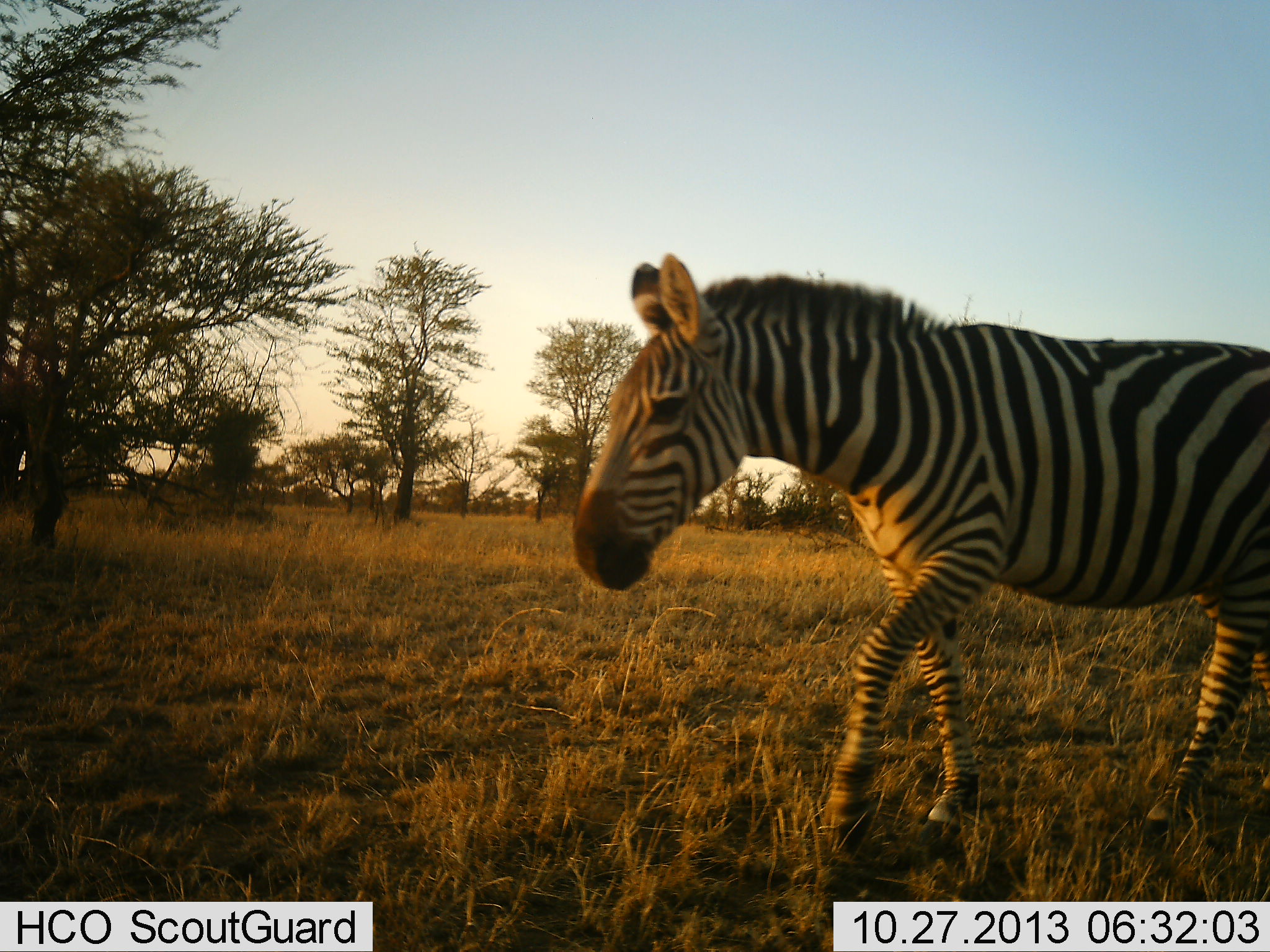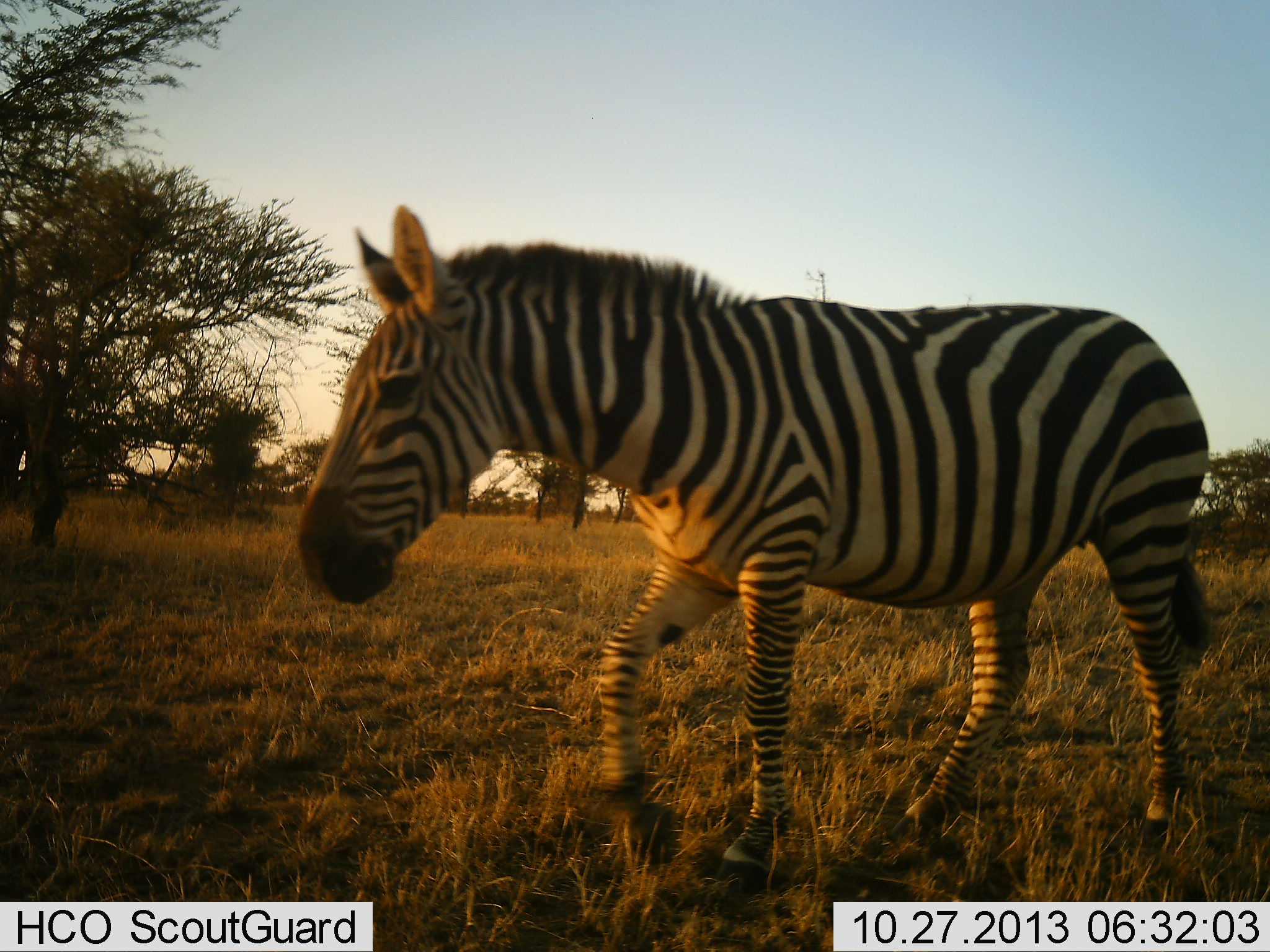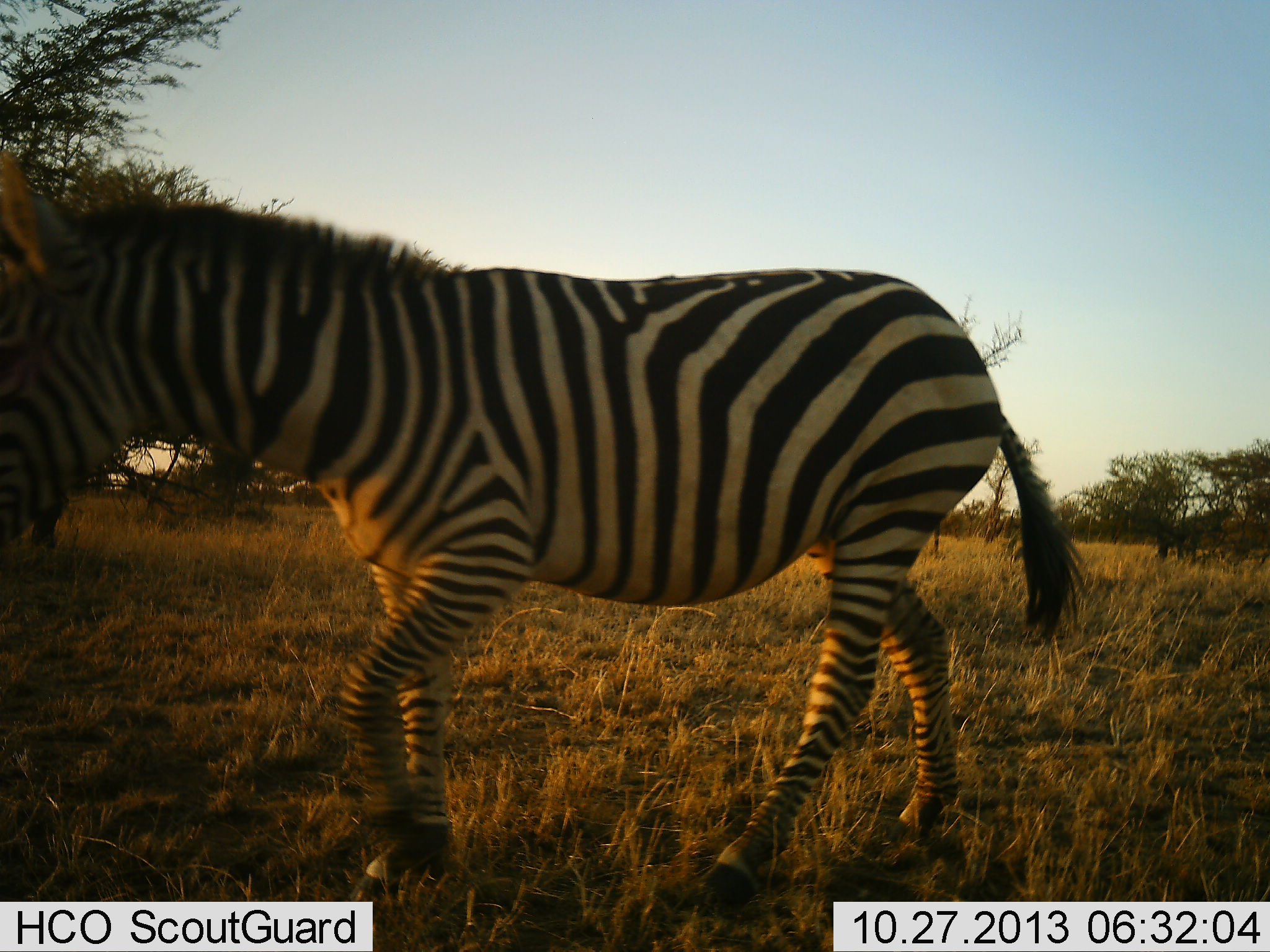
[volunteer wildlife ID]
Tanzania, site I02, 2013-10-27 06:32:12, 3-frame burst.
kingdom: Animalia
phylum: Chordata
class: Mammalia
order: Perissodactyla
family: Equidae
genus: Equus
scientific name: Equus quagga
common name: plains zebra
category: zebra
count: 1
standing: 0%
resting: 0%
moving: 100%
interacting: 0%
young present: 0%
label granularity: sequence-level